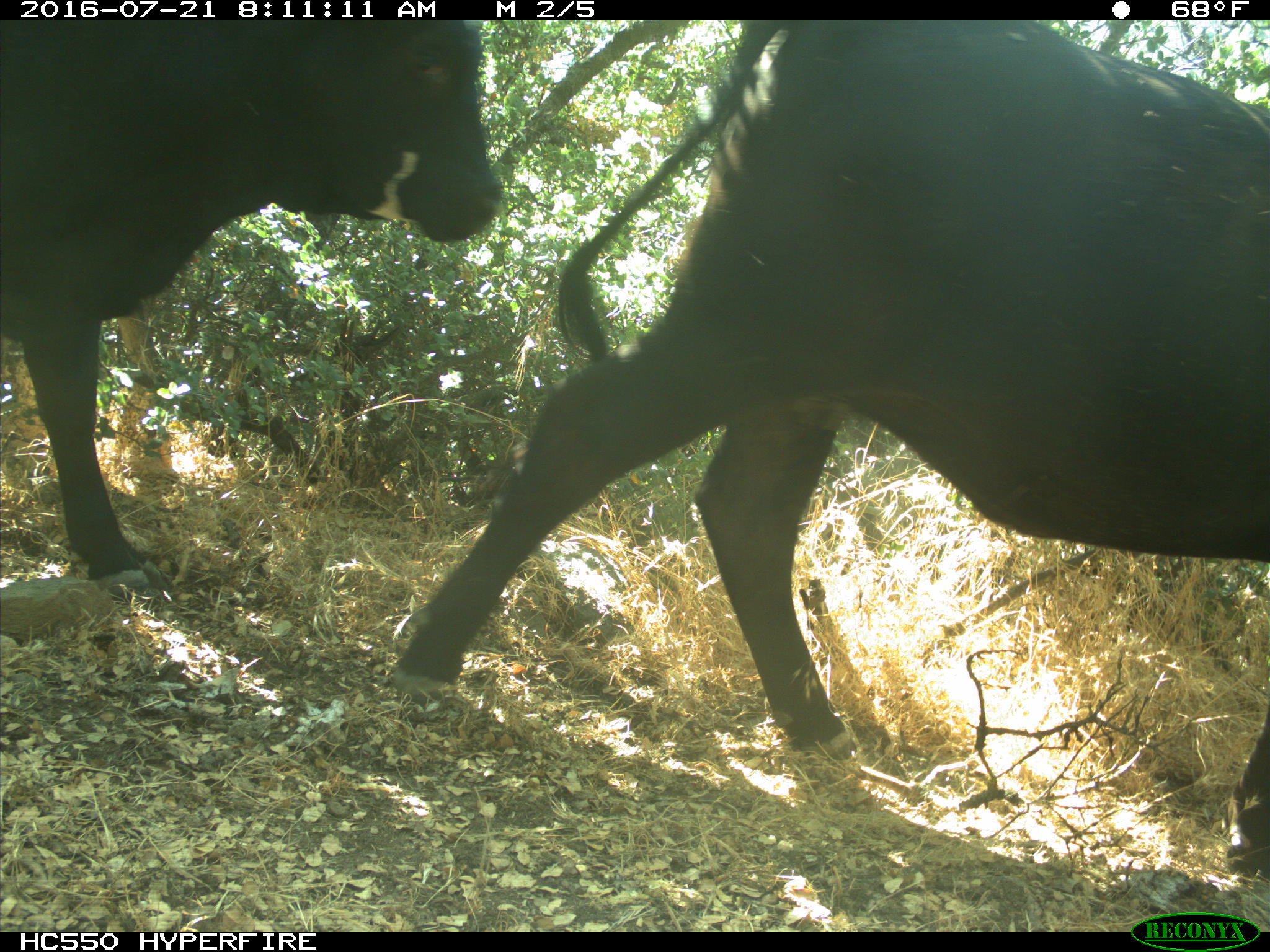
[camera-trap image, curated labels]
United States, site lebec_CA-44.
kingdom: Animalia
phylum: Chordata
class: Mammalia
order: Artiodactyla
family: Bovidae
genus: Bos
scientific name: Bos taurus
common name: domestic cow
Bos taurus (domestic cow).